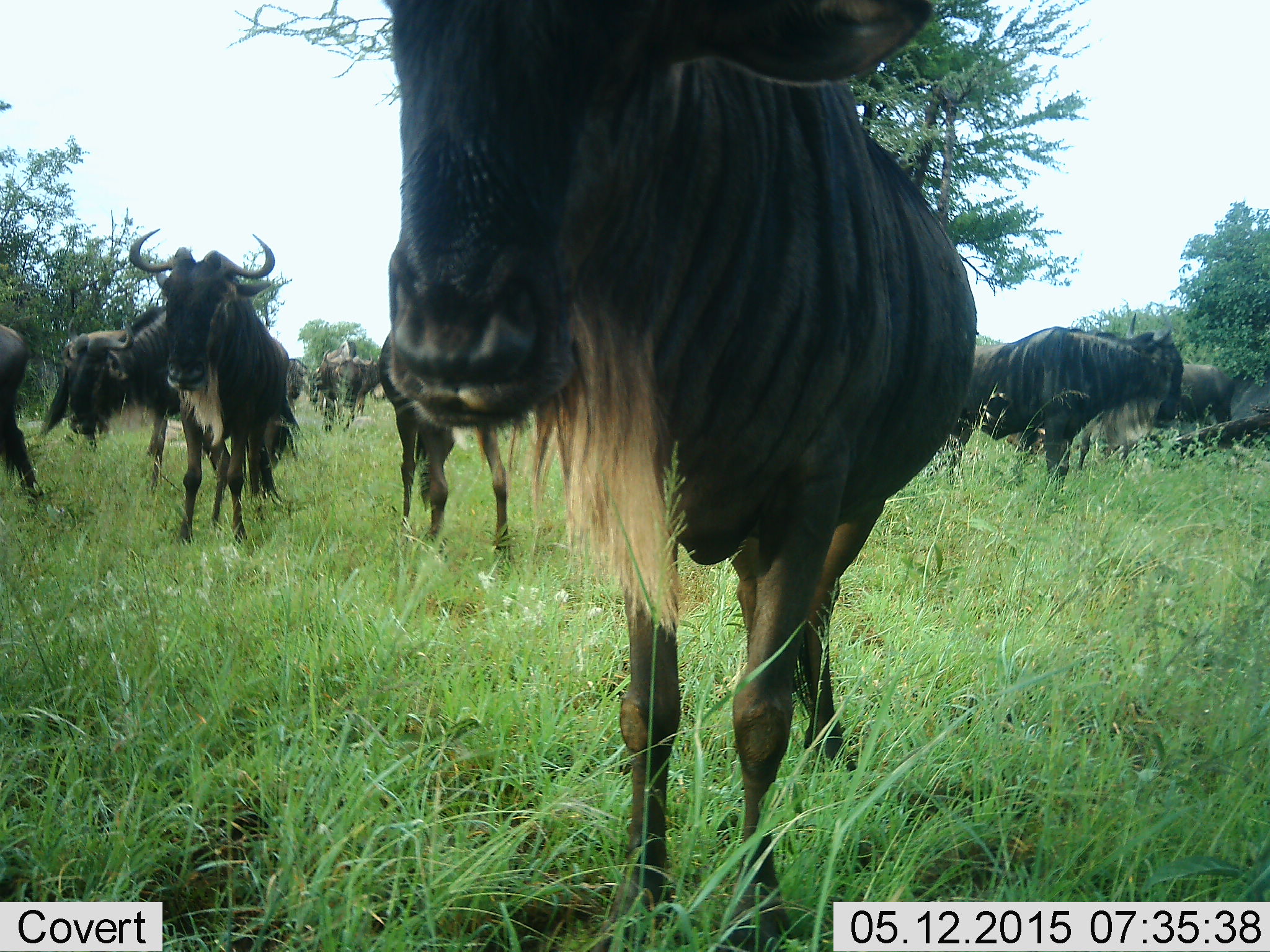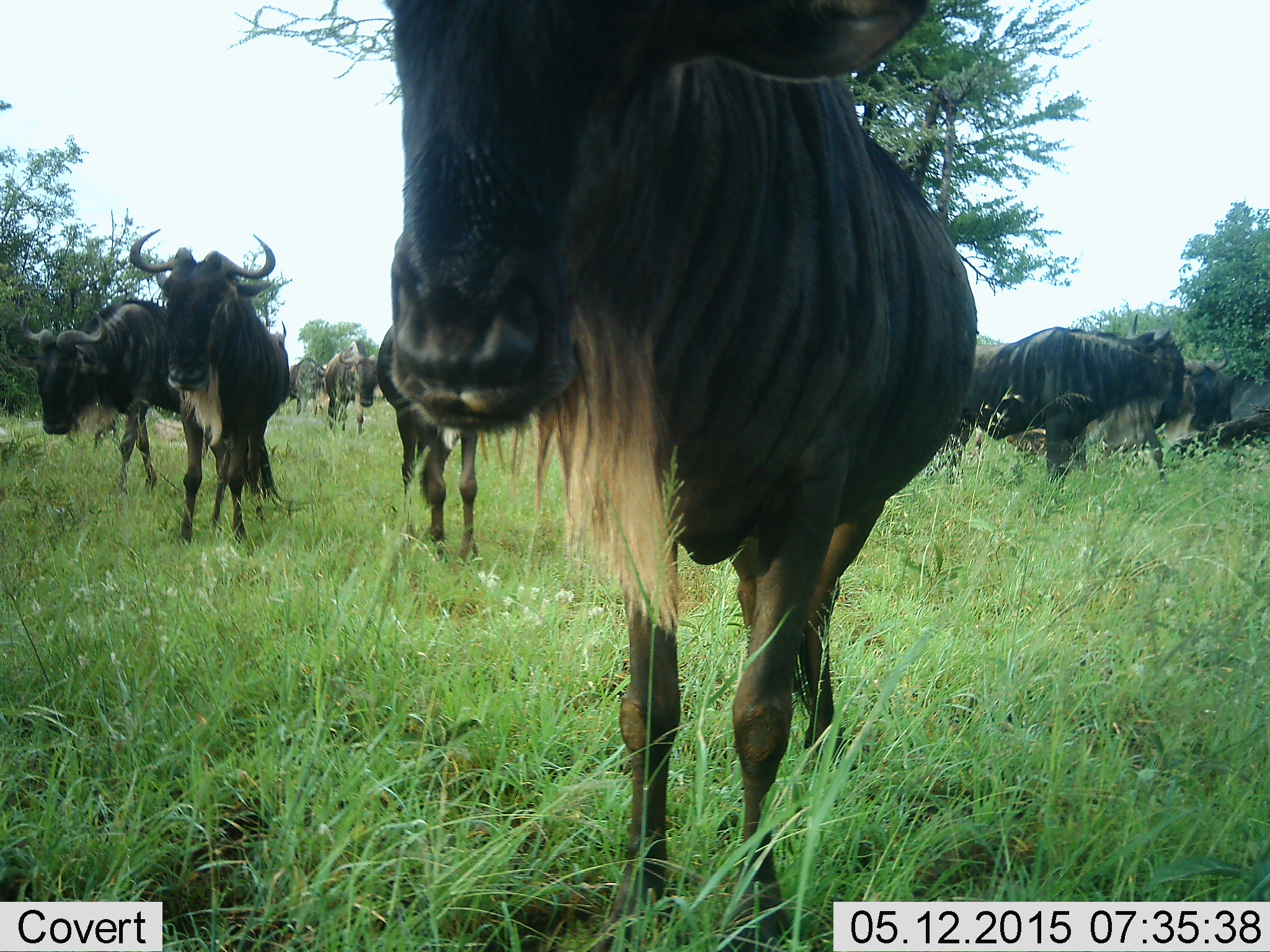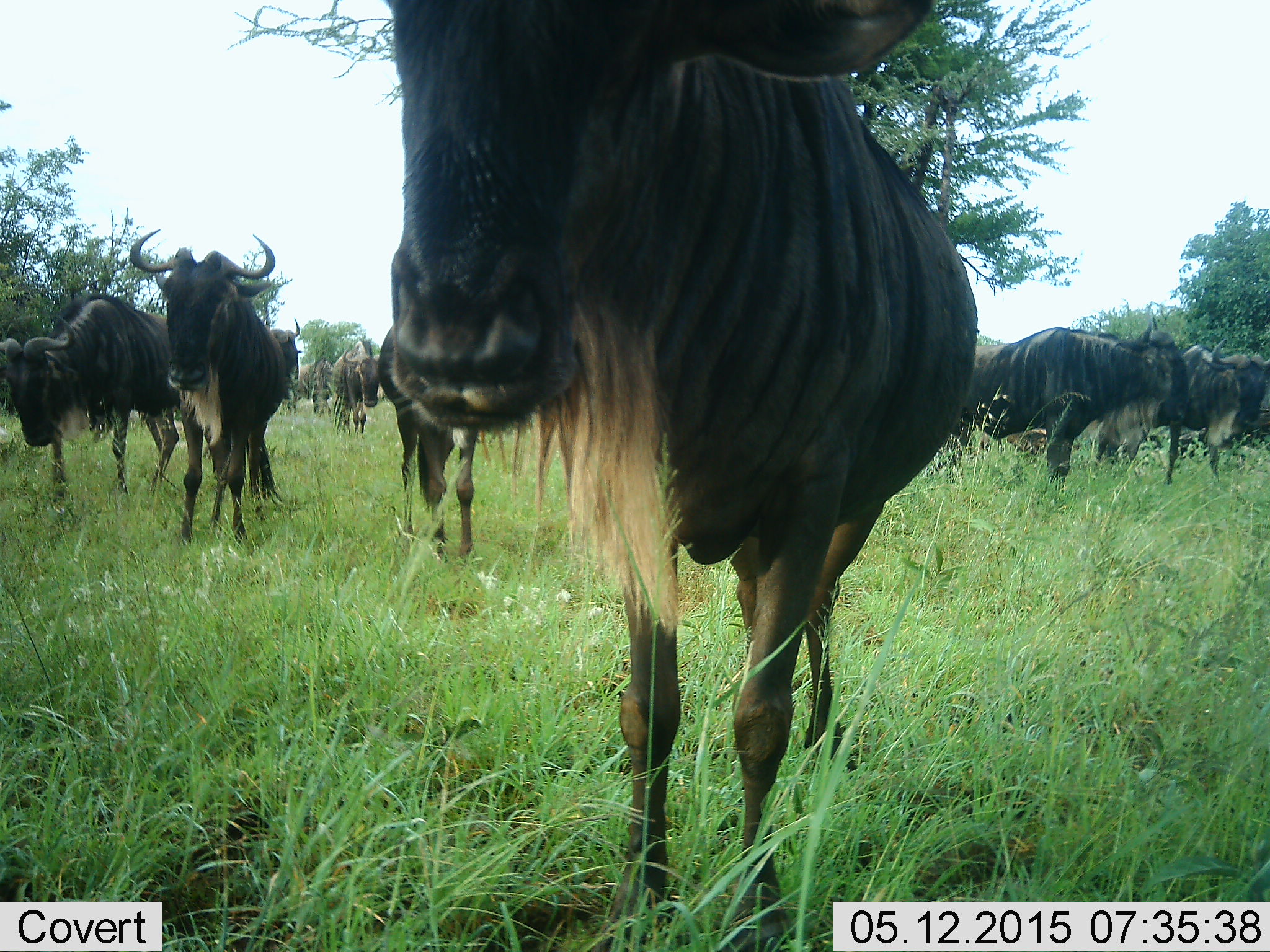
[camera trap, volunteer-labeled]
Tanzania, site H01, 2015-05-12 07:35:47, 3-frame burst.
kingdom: Animalia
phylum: Chordata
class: Mammalia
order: Artiodactyla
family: Bovidae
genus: Connochaetes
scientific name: Connochaetes taurinus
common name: blue wildebeest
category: wildebeest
Wildebeest (blue wildebeest) (Connochaetes taurinus), count 11-50. Behavior (volunteer vote fractions): standing 90%, resting 10%, moving 90%, interacting 0%. Young present (vote fraction): 0%. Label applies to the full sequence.